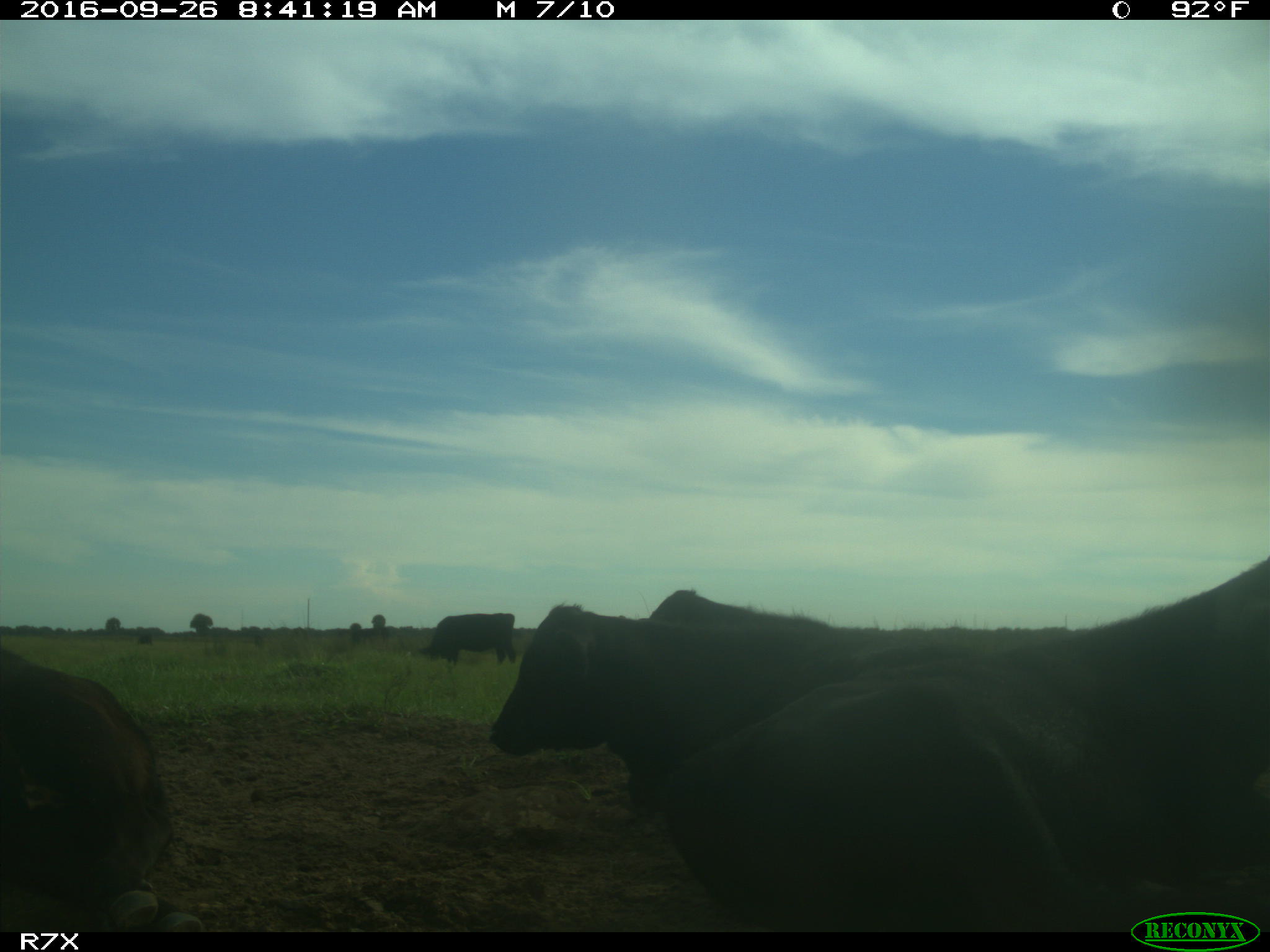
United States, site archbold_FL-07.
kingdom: Animalia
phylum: Chordata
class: Mammalia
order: Artiodactyla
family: Bovidae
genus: Bos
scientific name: Bos taurus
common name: domestic cow